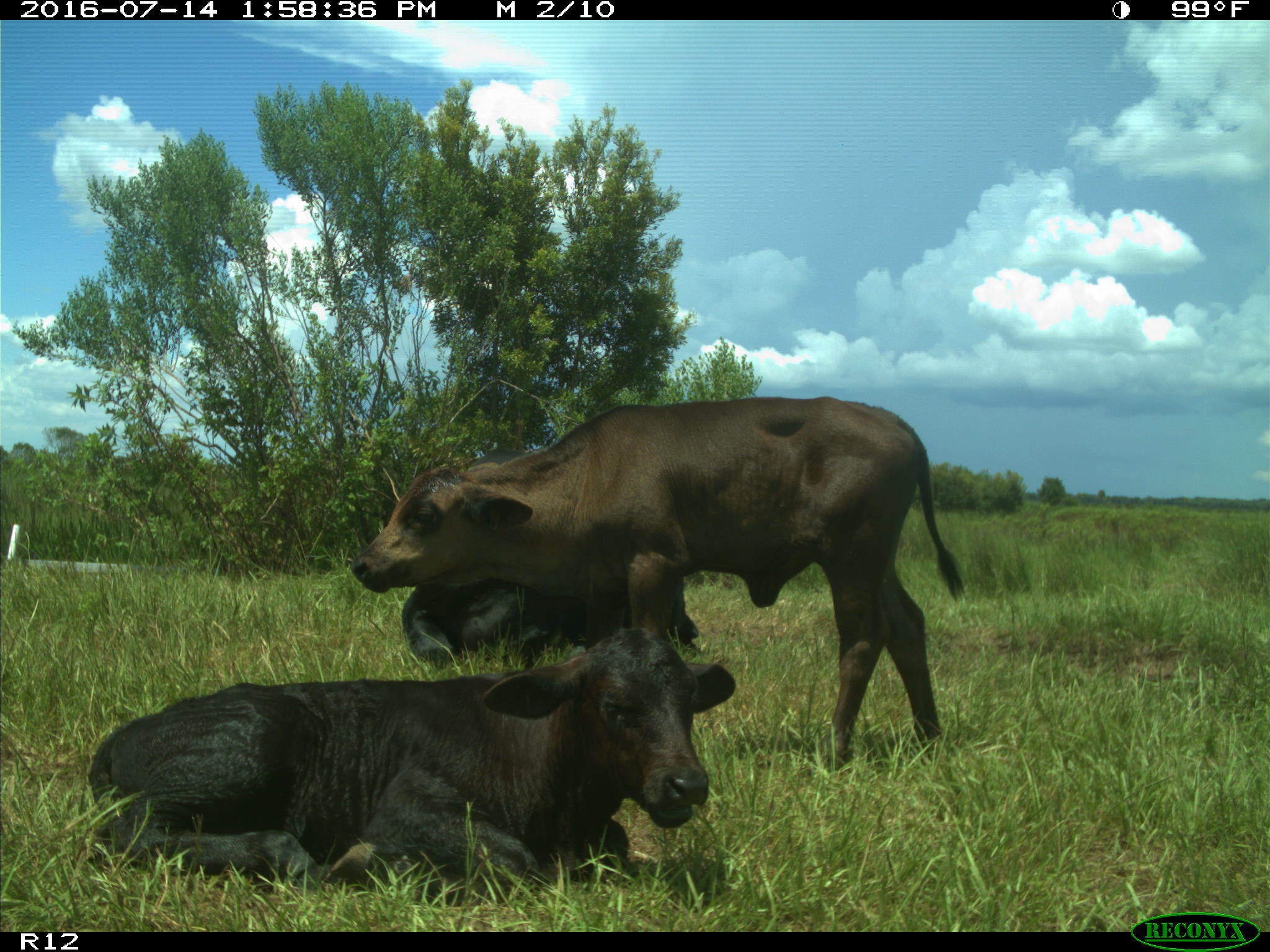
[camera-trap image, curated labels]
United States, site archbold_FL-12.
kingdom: Animalia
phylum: Chordata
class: Mammalia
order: Artiodactyla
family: Bovidae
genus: Bos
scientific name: Bos taurus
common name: domestic cow